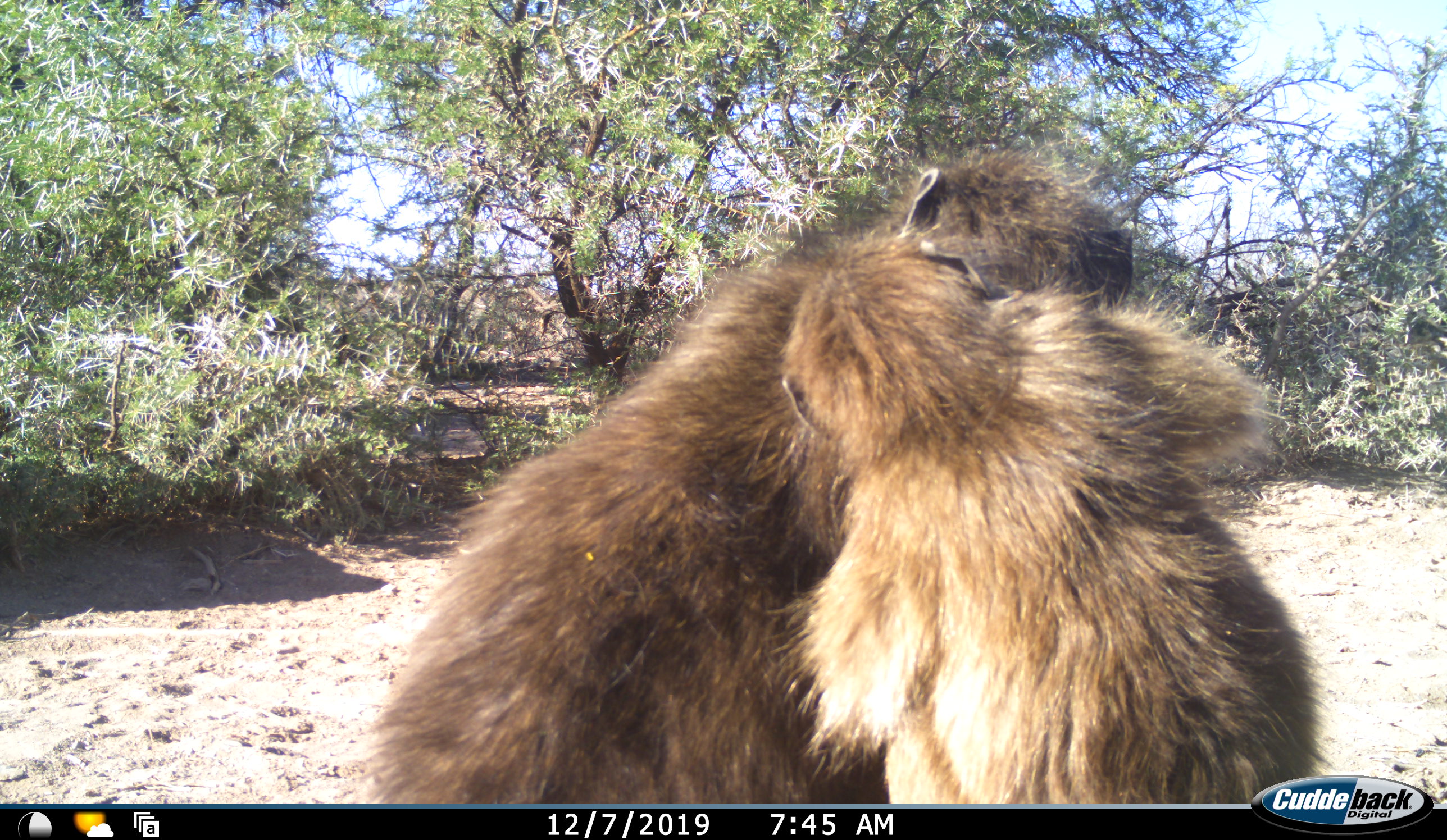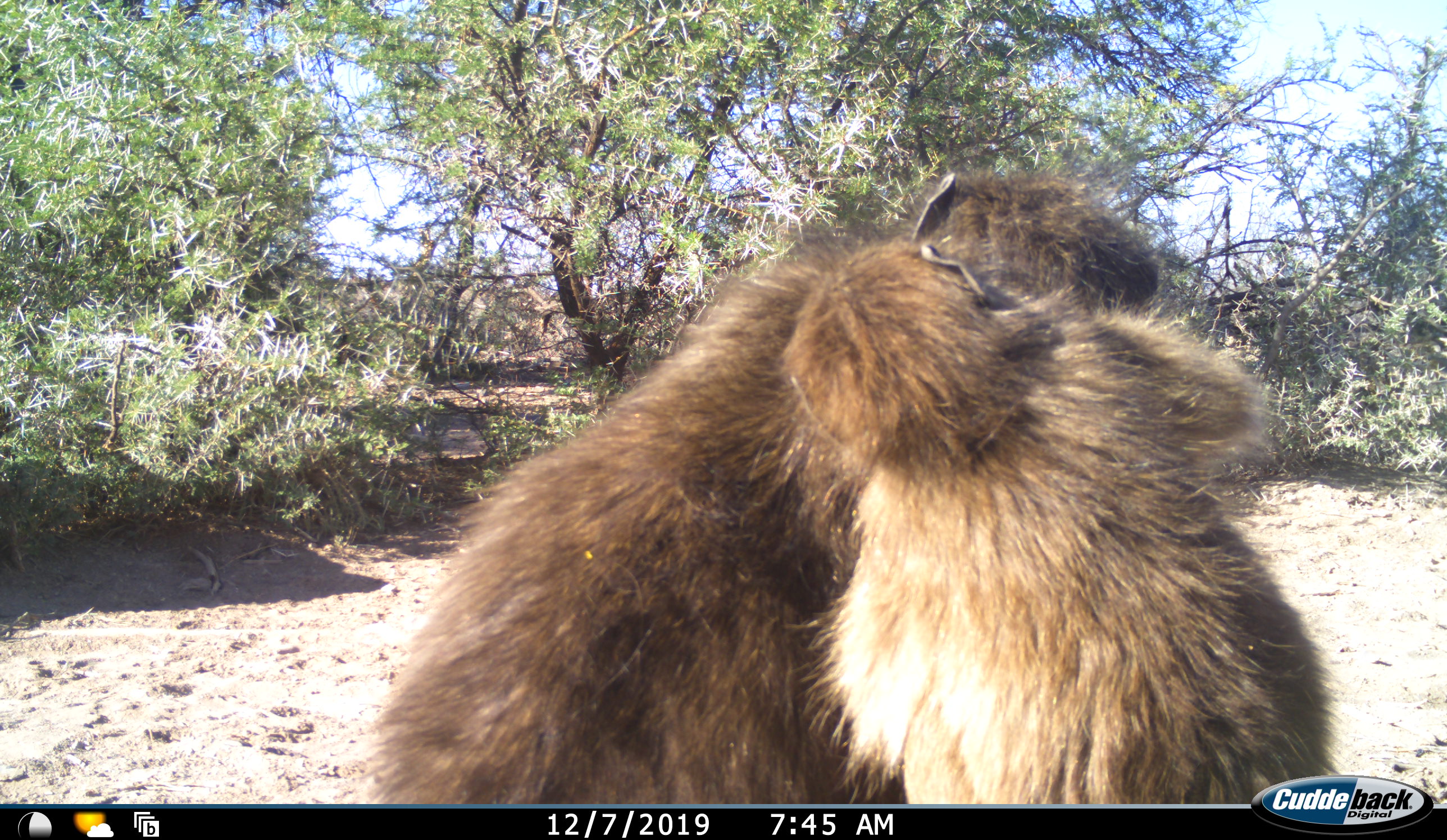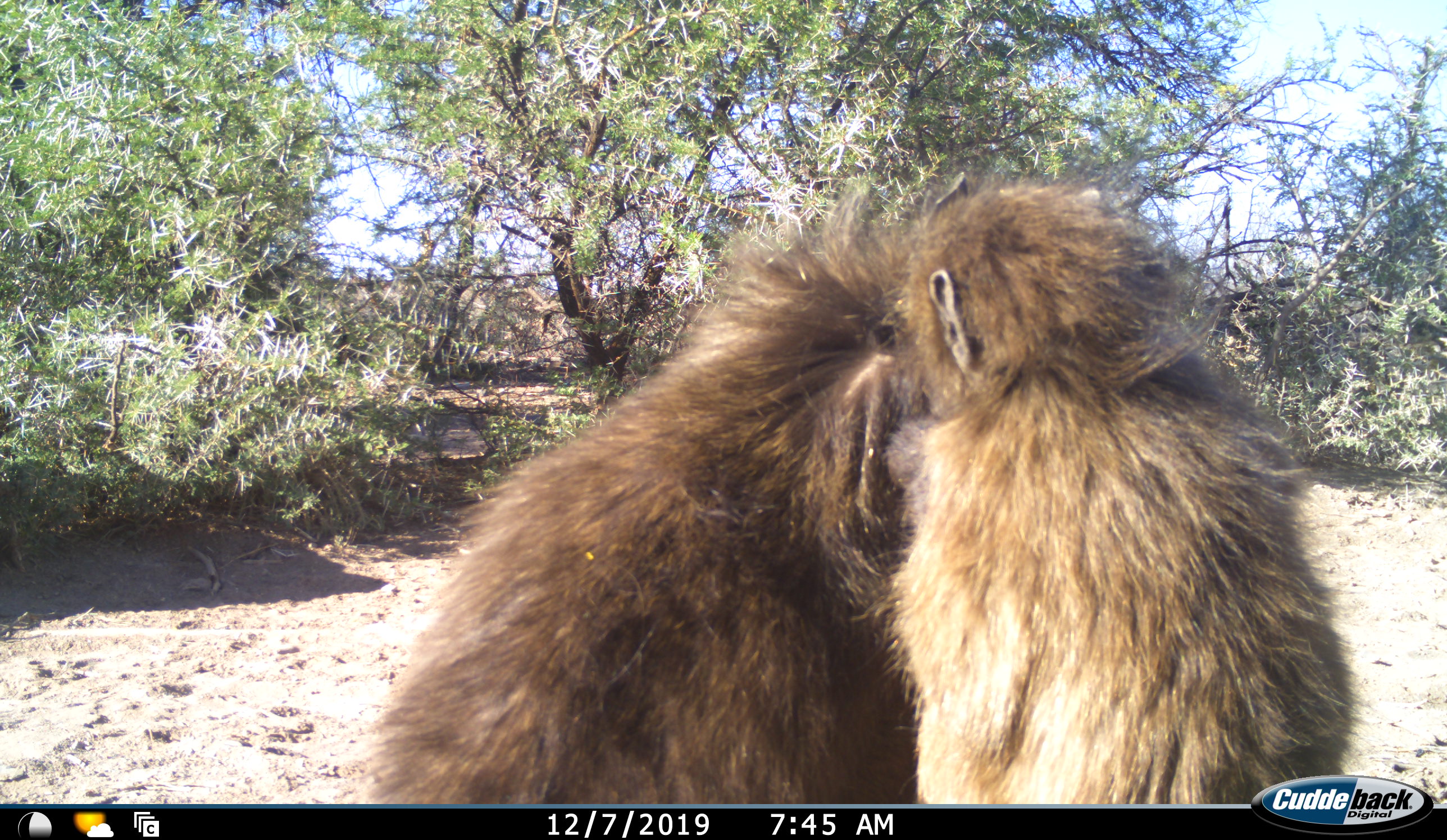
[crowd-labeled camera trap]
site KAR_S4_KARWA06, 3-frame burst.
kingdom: Animalia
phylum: Chordata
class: Mammalia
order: Primates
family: Cercopithecidae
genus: Papio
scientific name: Papio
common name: baboon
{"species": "baboon (Papio)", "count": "2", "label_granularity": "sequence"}